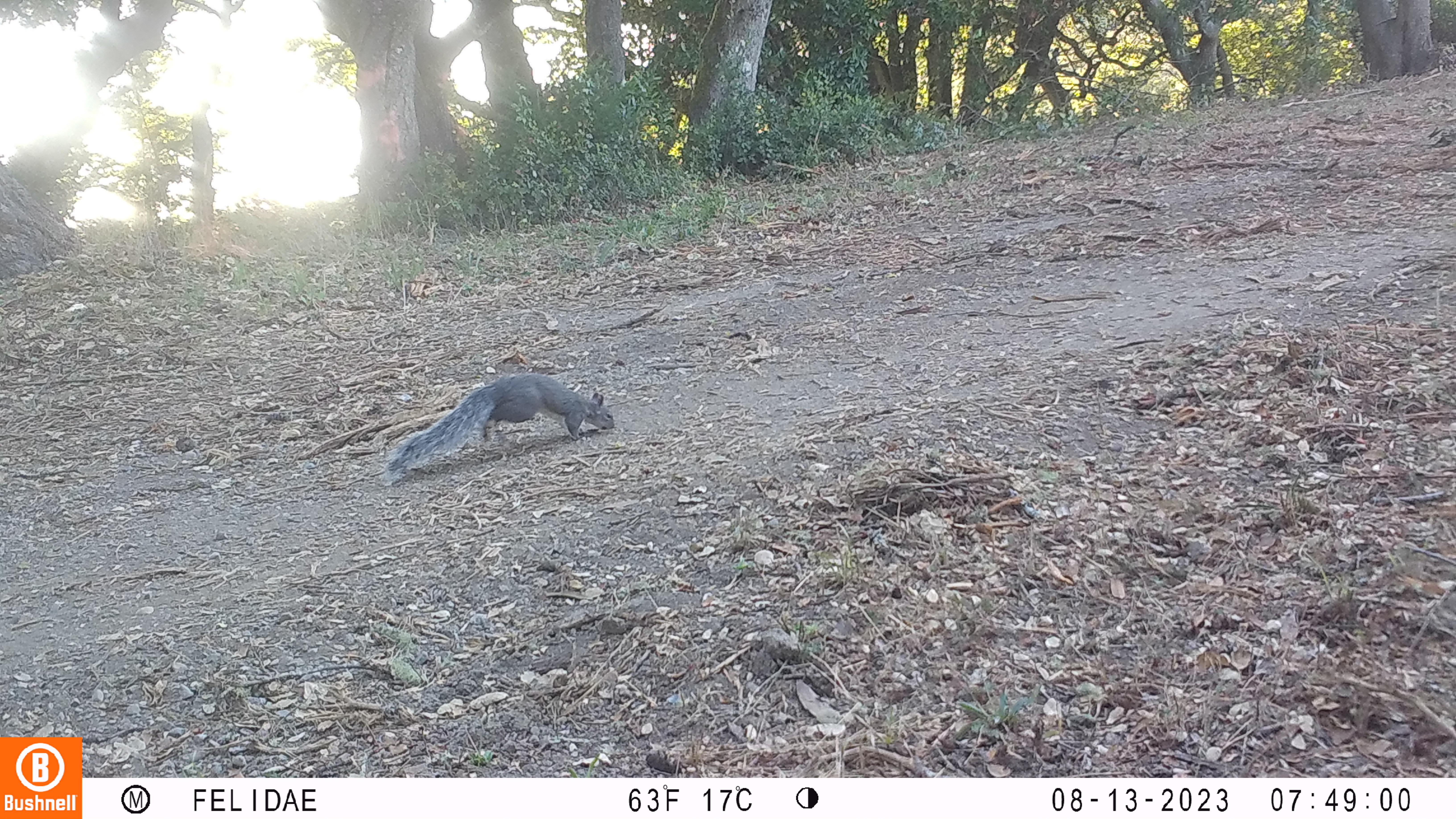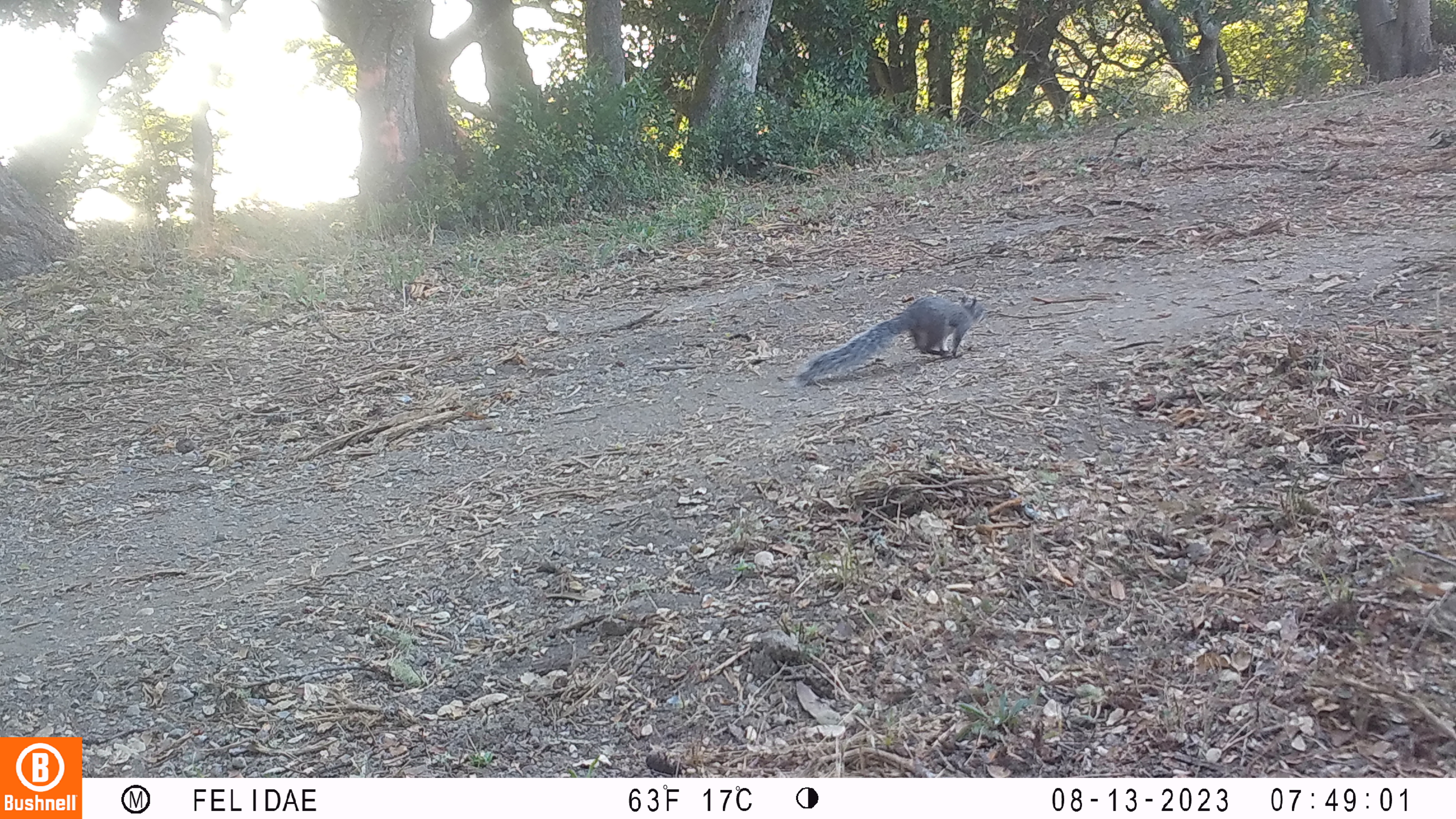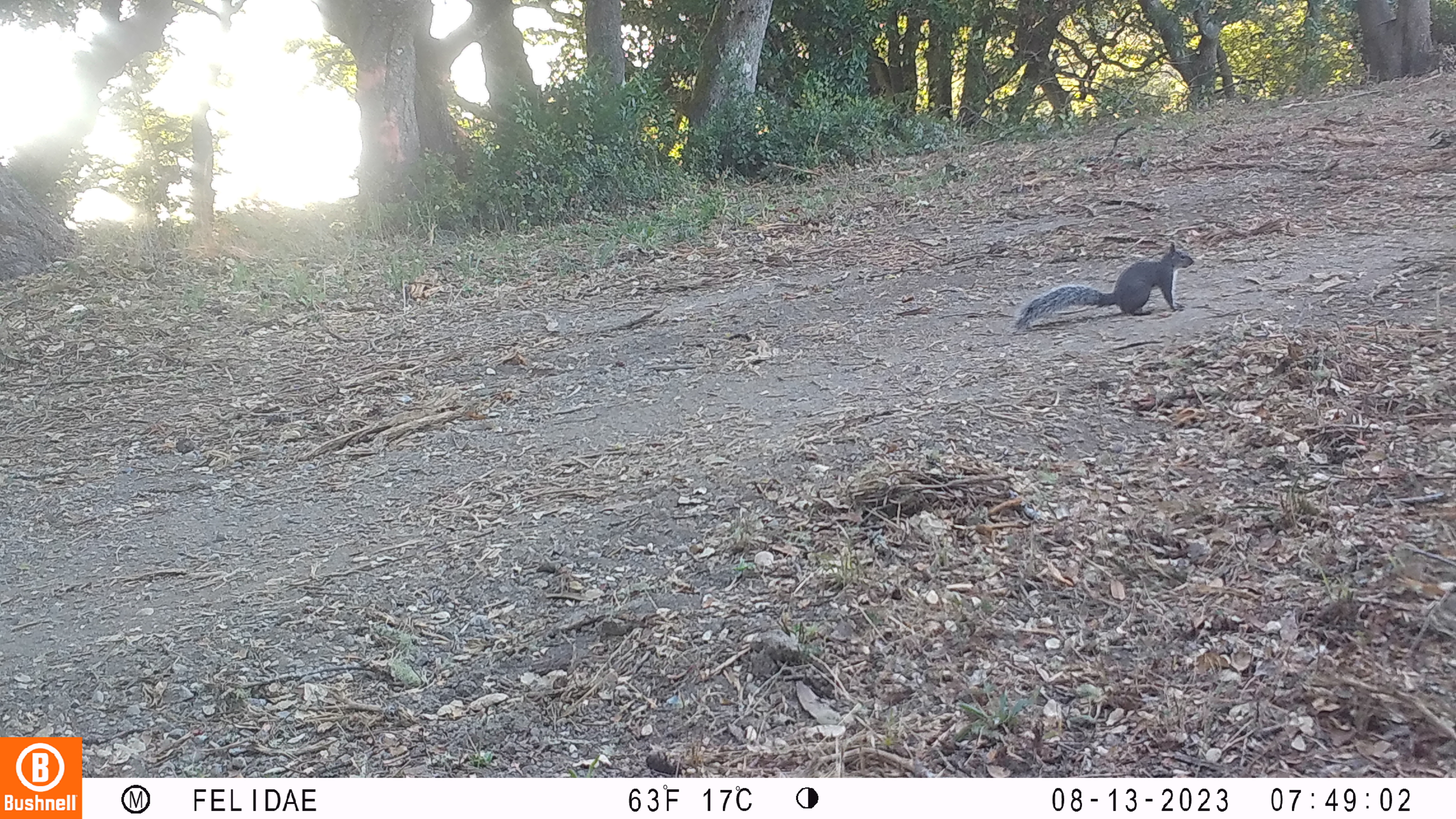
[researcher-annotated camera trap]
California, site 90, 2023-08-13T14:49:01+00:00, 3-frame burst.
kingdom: Animalia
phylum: Chordata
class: Mammalia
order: Rodentia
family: Sciuridae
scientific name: Sciuridae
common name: squirrel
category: unknown squirrel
Unknown squirrel (squirrel) (Sciuridae).